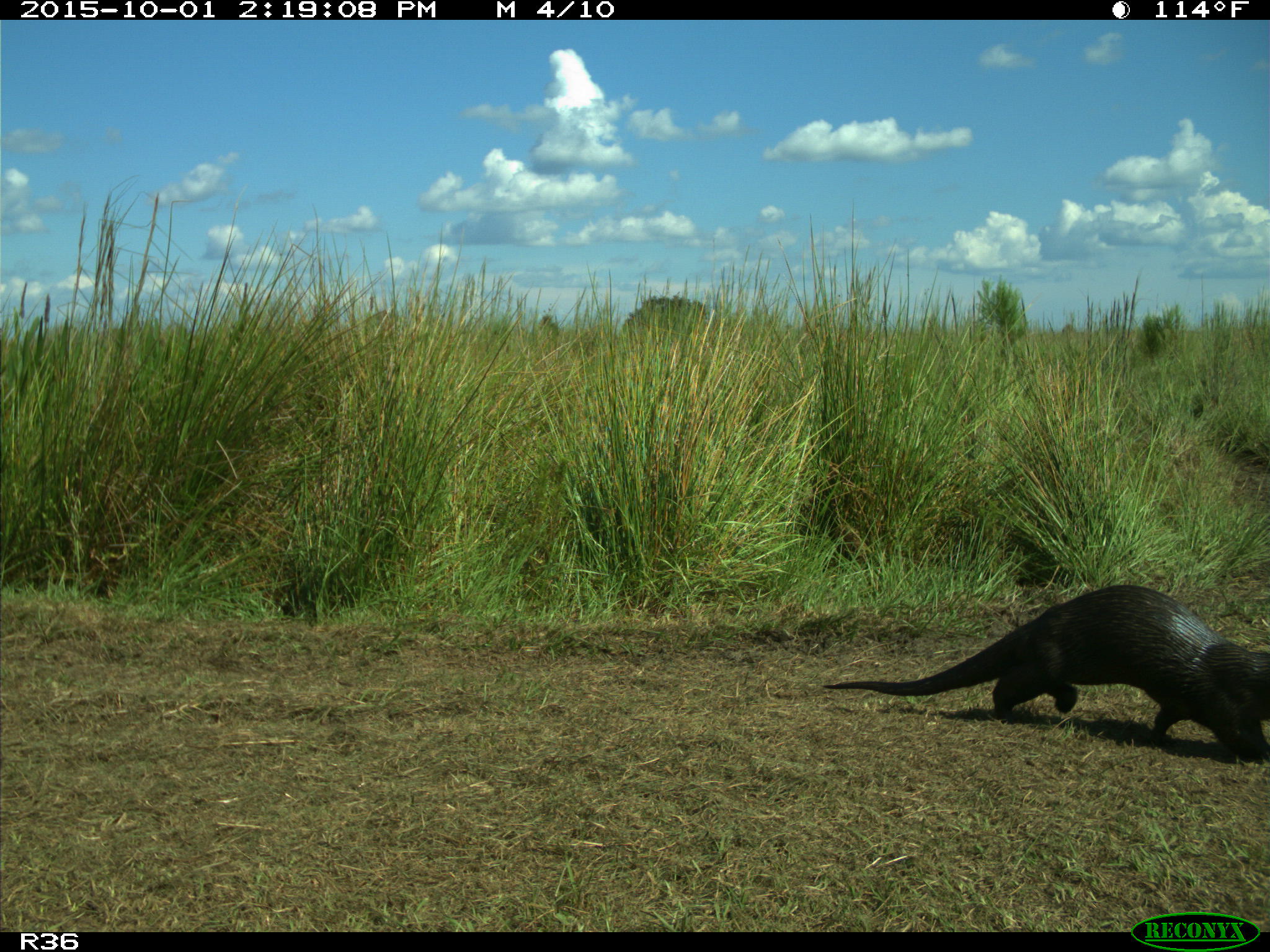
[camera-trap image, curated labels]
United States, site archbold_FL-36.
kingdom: Animalia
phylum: Chordata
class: Mammalia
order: Carnivora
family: Mustelidae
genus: Lontra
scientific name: Lontra canadensis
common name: north american river otter